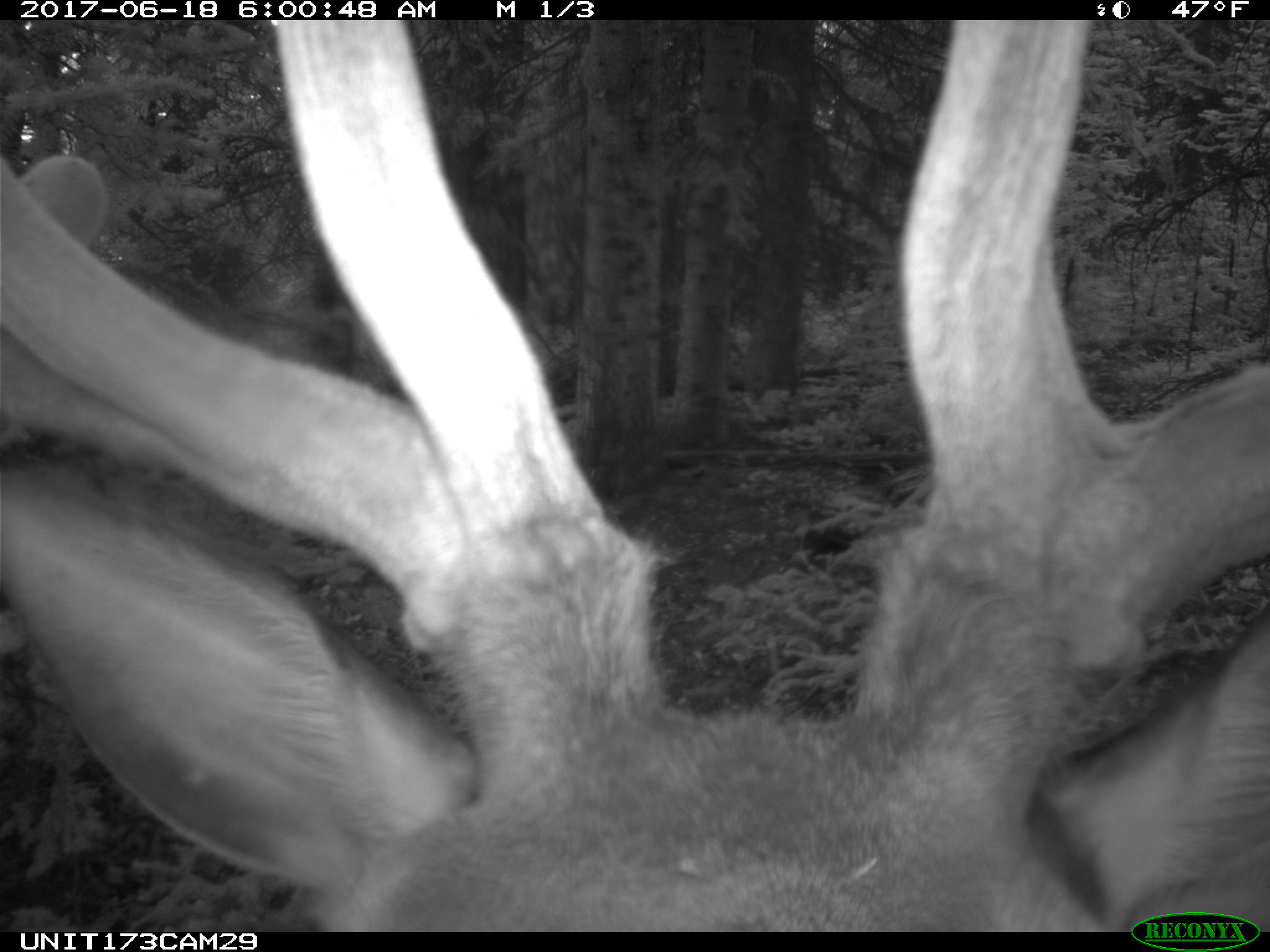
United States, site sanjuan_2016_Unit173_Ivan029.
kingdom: Animalia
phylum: Chordata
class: Mammalia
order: Artiodactyla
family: Cervidae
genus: Cervus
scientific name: Cervus elaphus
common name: red deer